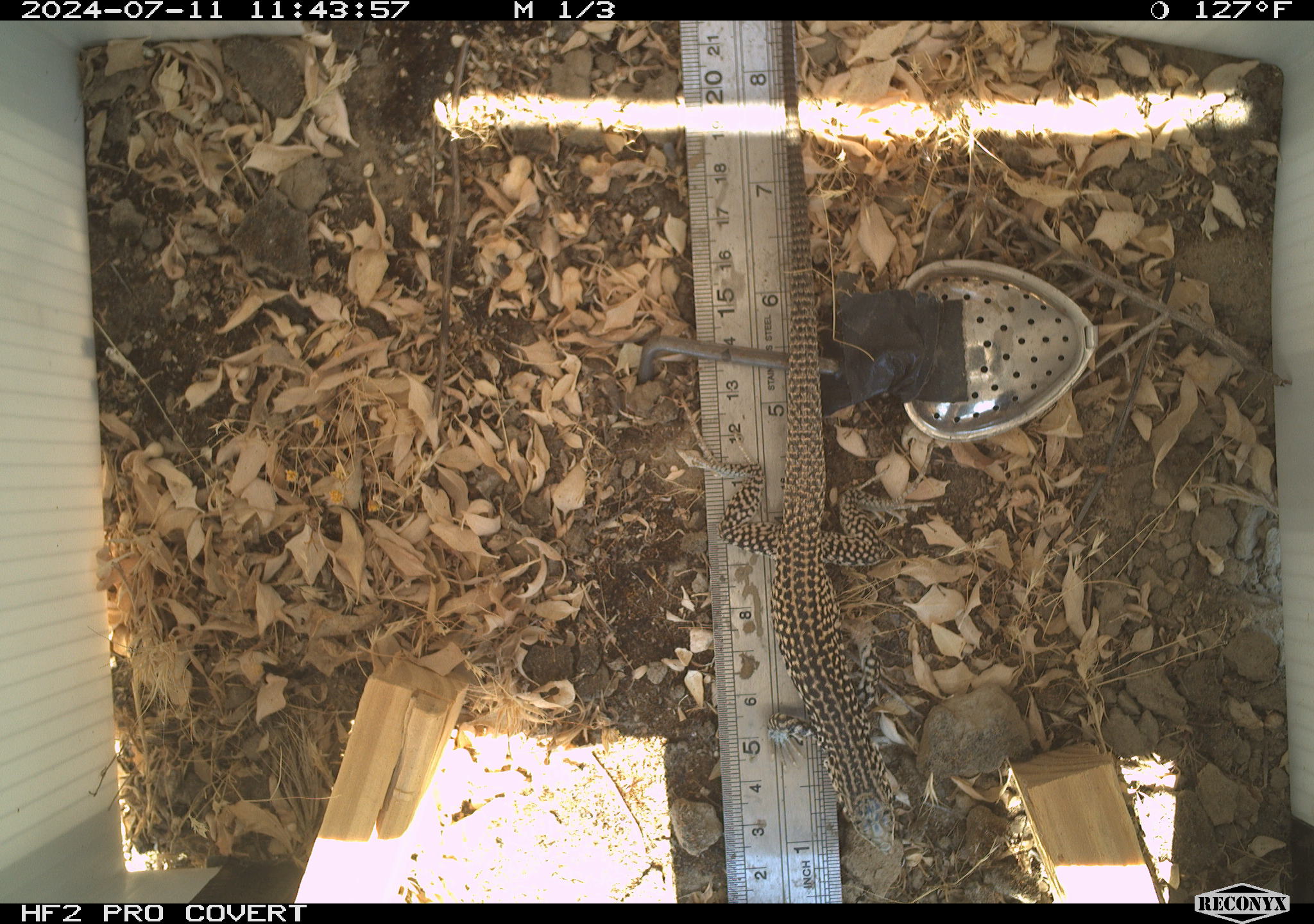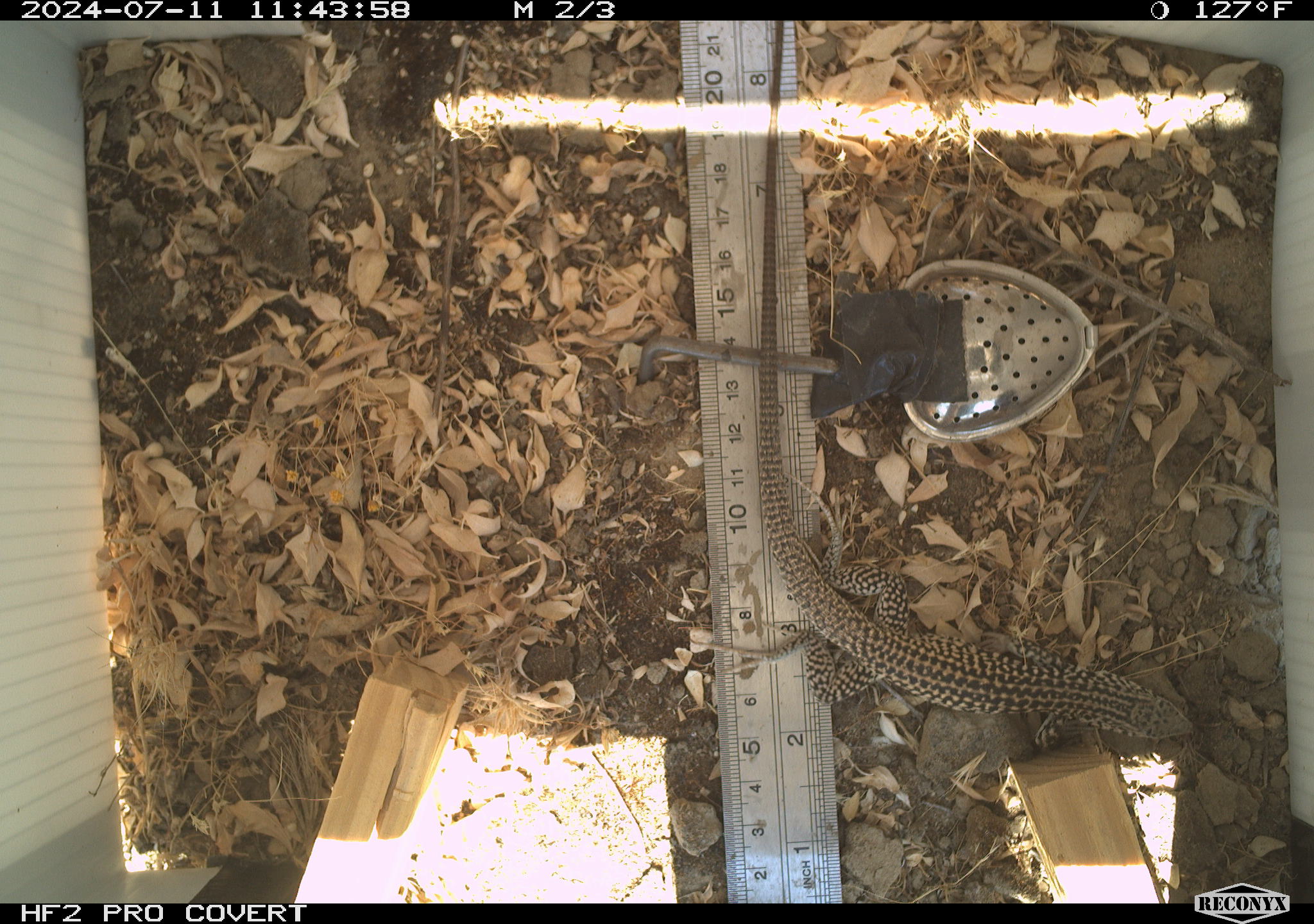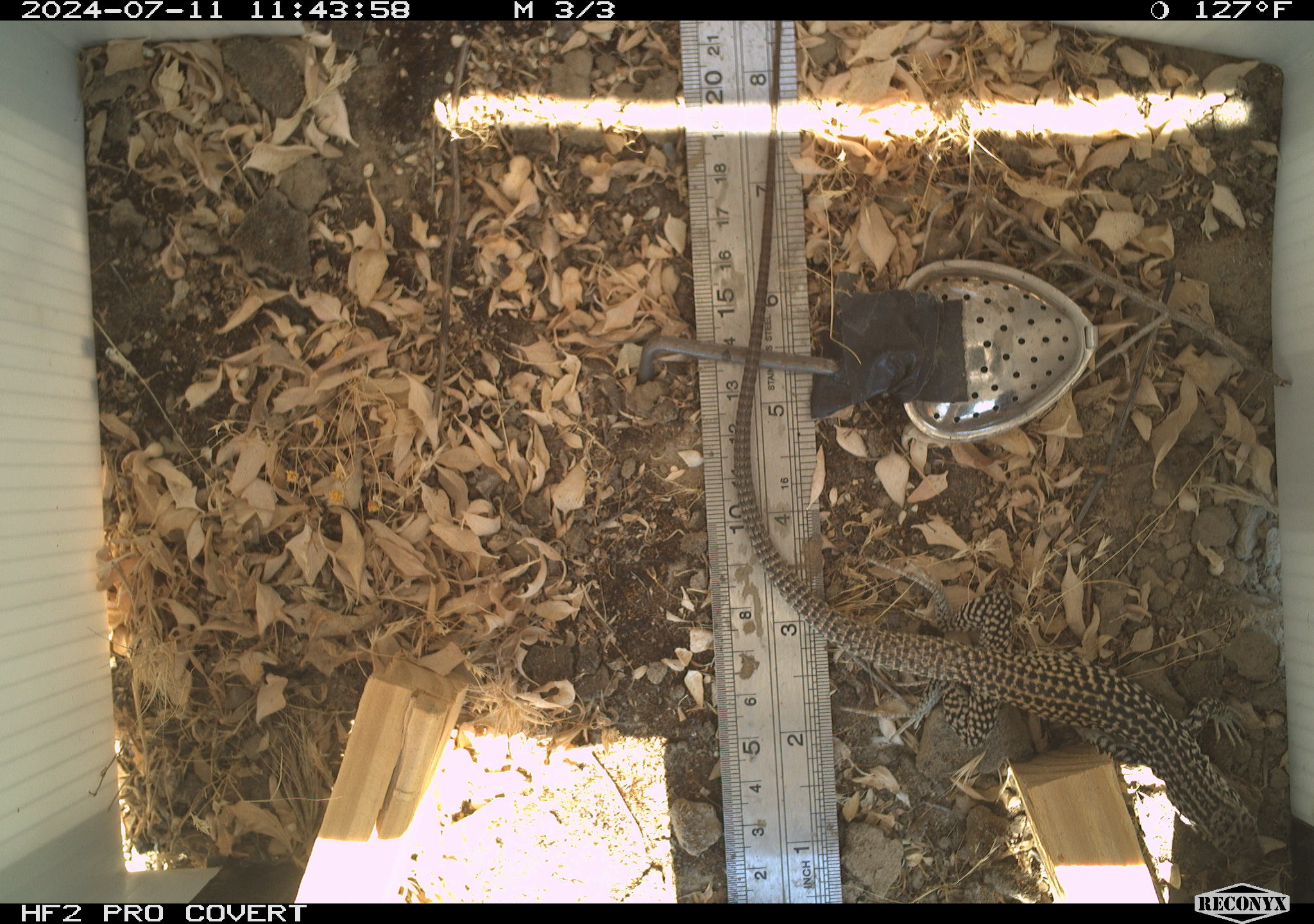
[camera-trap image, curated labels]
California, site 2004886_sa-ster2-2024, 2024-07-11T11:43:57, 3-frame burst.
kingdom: Animalia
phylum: Chordata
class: Reptilia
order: Squamata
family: Teiidae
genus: Aspidoscelis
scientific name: Aspidoscelis tigris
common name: western whiptail